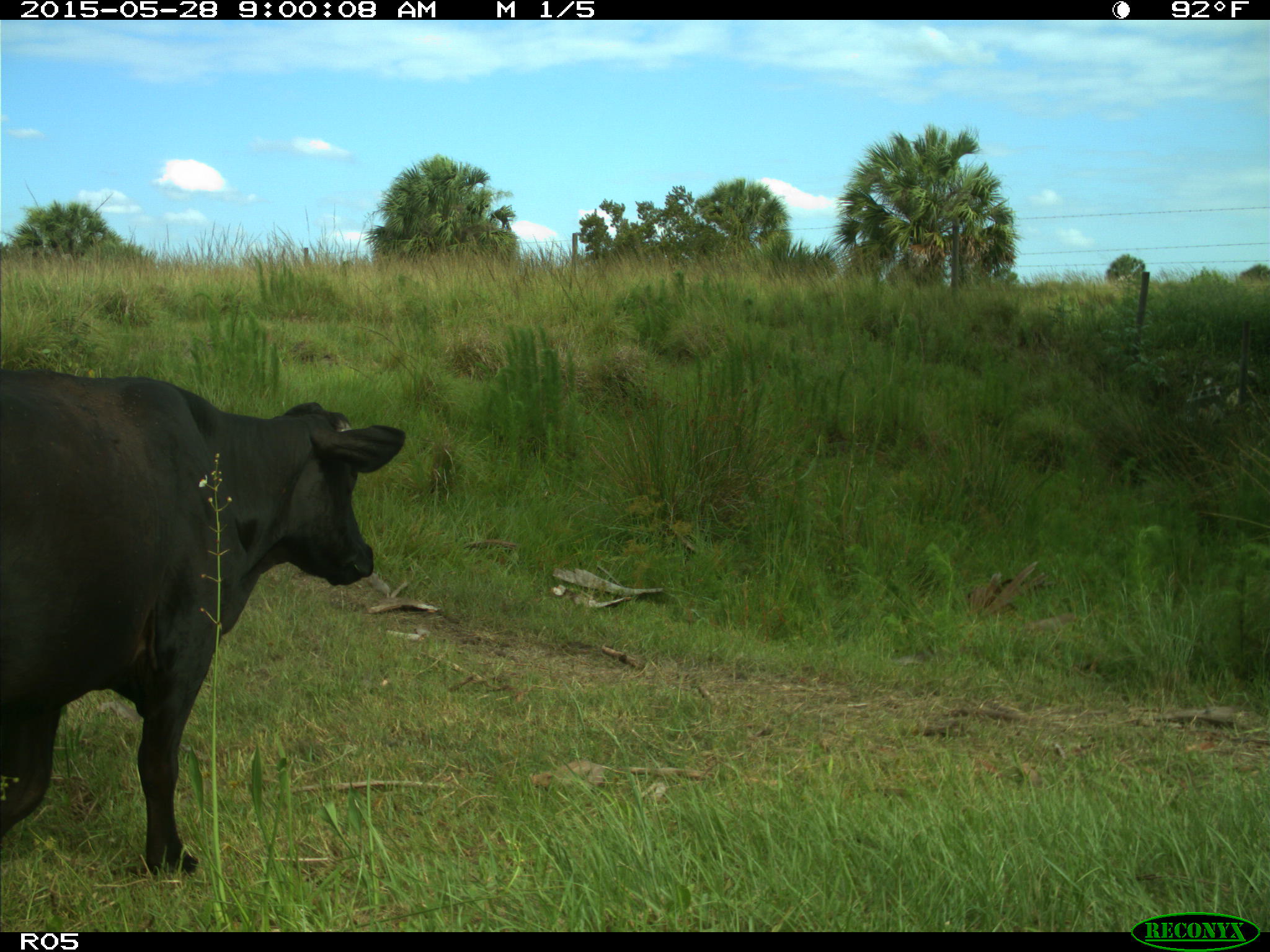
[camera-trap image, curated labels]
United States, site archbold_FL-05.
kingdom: Animalia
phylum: Chordata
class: Mammalia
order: Artiodactyla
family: Bovidae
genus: Bos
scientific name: Bos taurus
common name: domestic cow